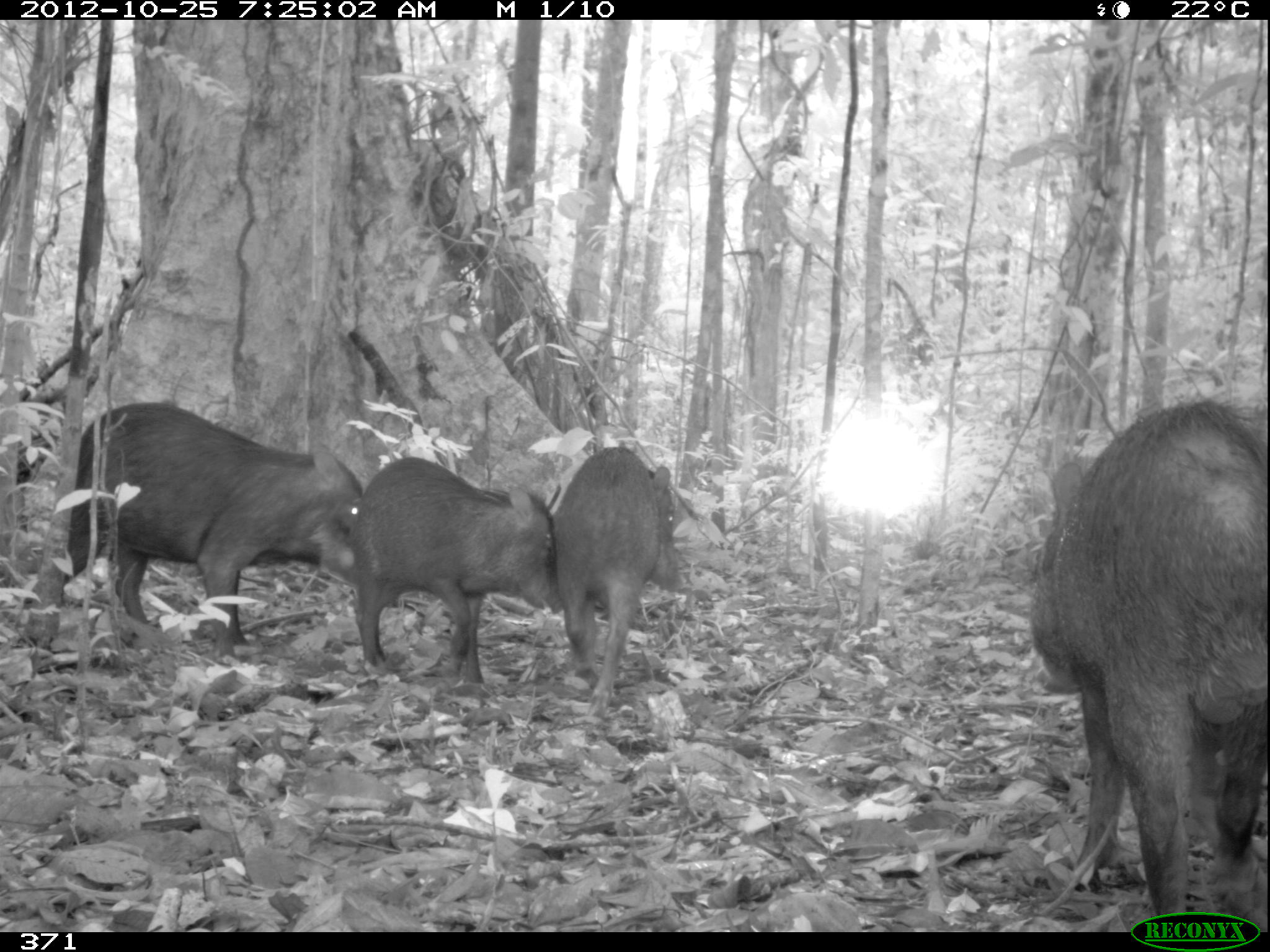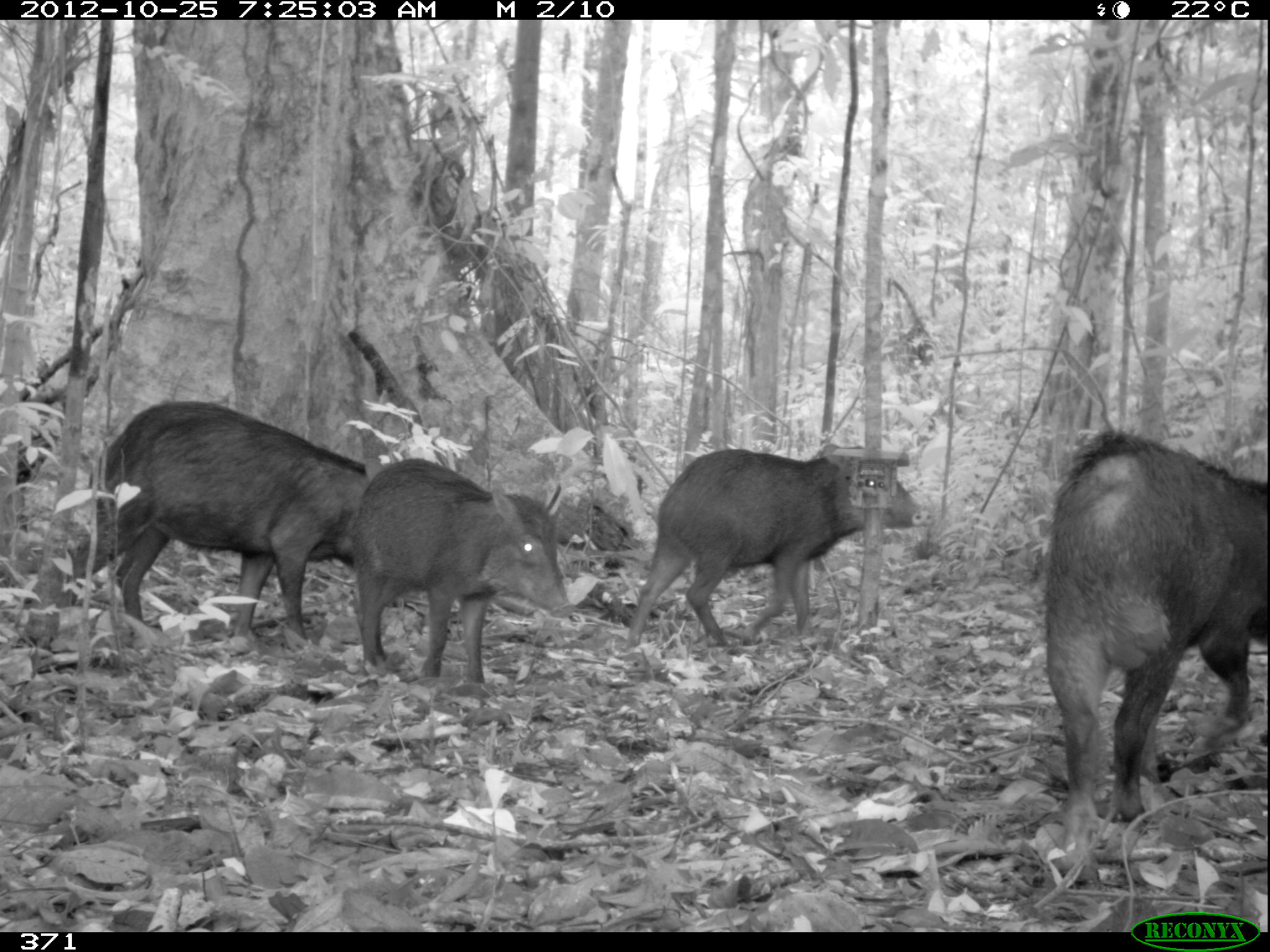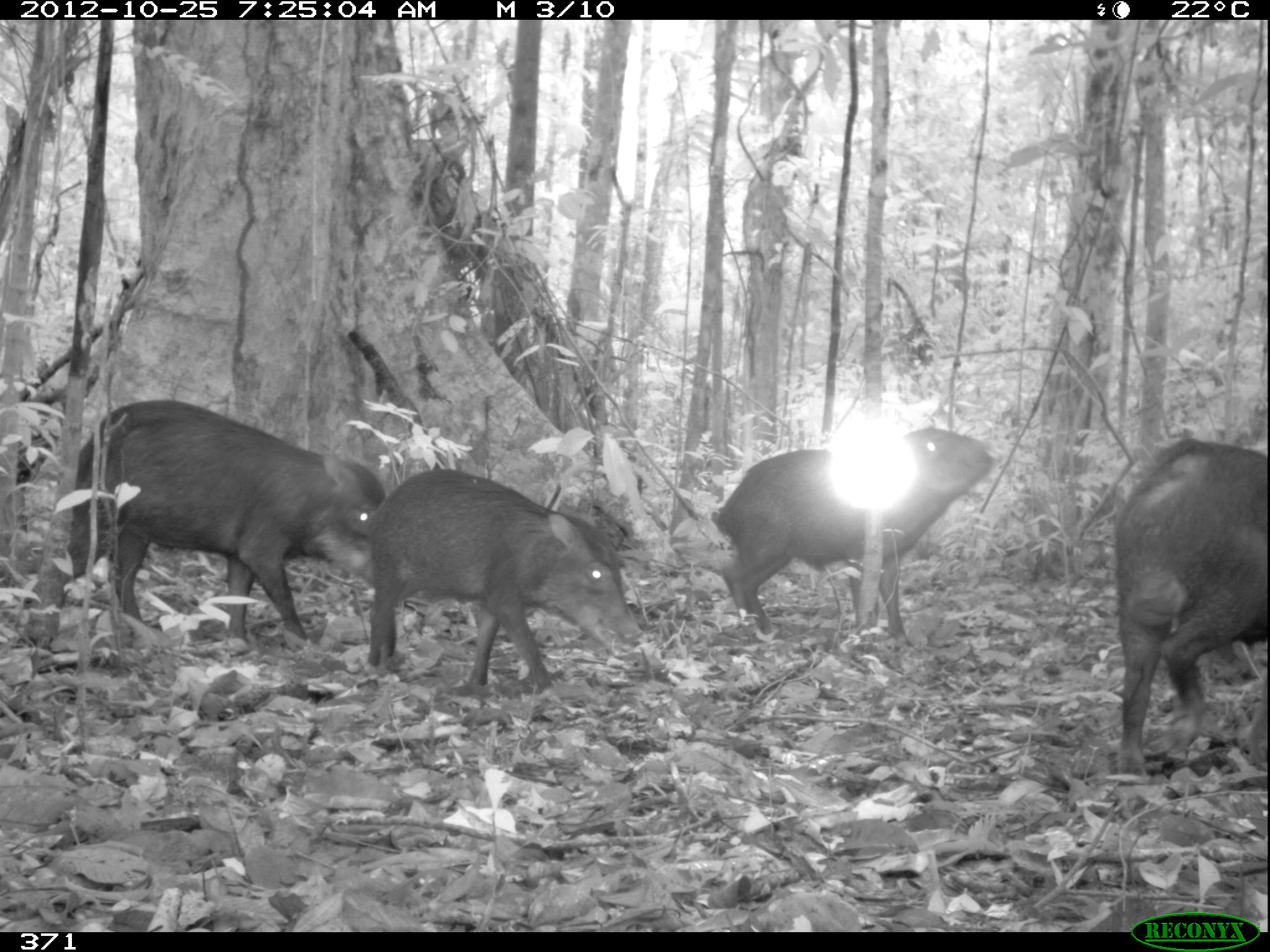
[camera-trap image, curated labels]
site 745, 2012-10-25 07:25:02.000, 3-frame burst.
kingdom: Animalia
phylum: Chordata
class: Mammalia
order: Artiodactyla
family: Tayassuidae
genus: Tayassu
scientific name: Tayassu pecari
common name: white-lipped peccary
Tayassu pecari (white-lipped peccary).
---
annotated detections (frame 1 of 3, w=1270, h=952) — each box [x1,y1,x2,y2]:
tayassu pecari: [1023,390,1270,930]; [63,396,371,651]; [343,452,562,690]; [552,440,687,720]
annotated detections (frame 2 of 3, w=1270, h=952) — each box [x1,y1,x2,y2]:
tayassu pecari: [1046,425,1267,874]; [68,395,371,654]; [627,436,934,651]; [341,457,569,687]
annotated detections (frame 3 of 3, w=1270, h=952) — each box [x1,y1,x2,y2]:
tayassu pecari: [55,396,388,651]; [708,426,998,650]; [364,466,644,691]; [1102,433,1267,780]